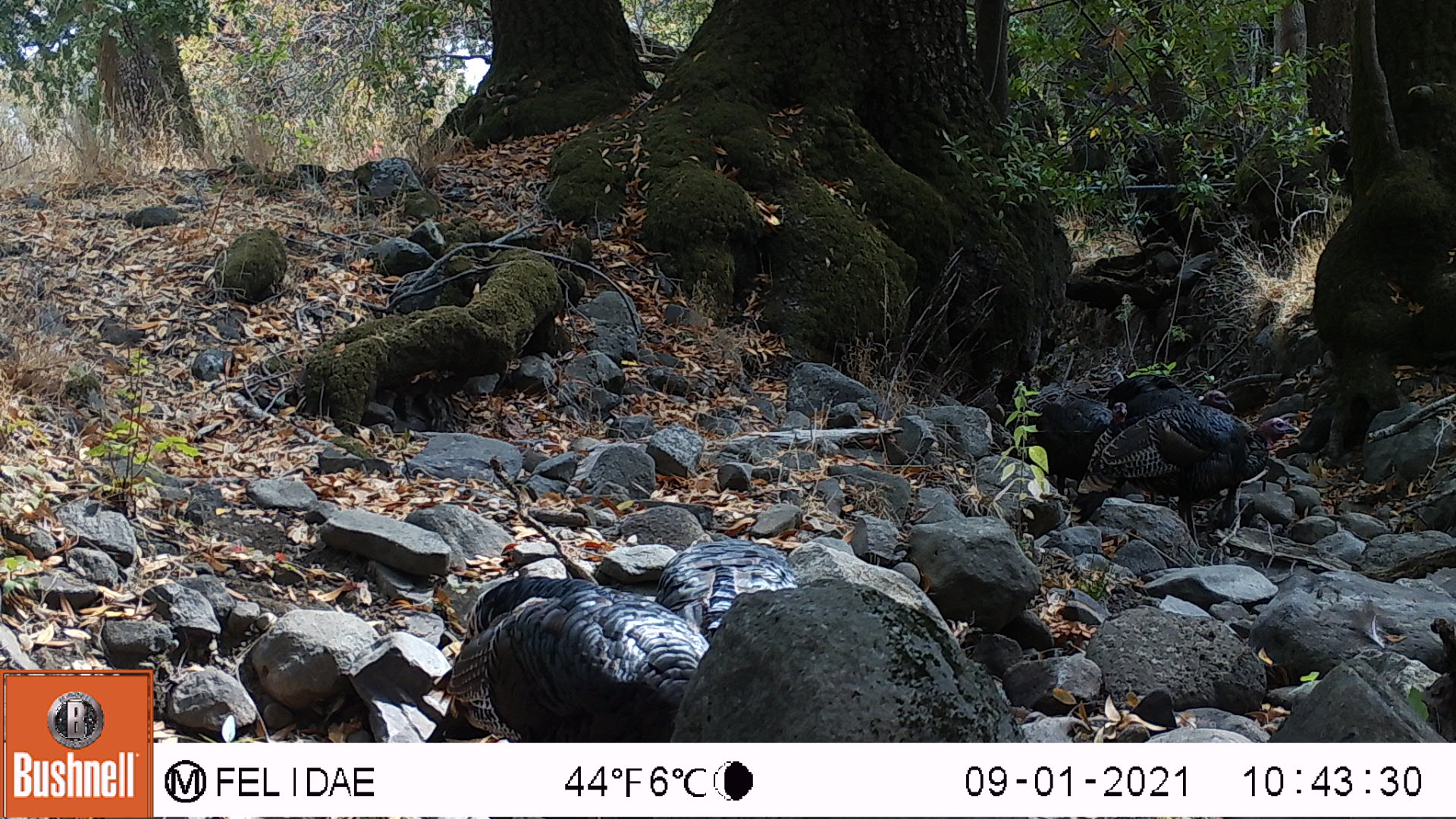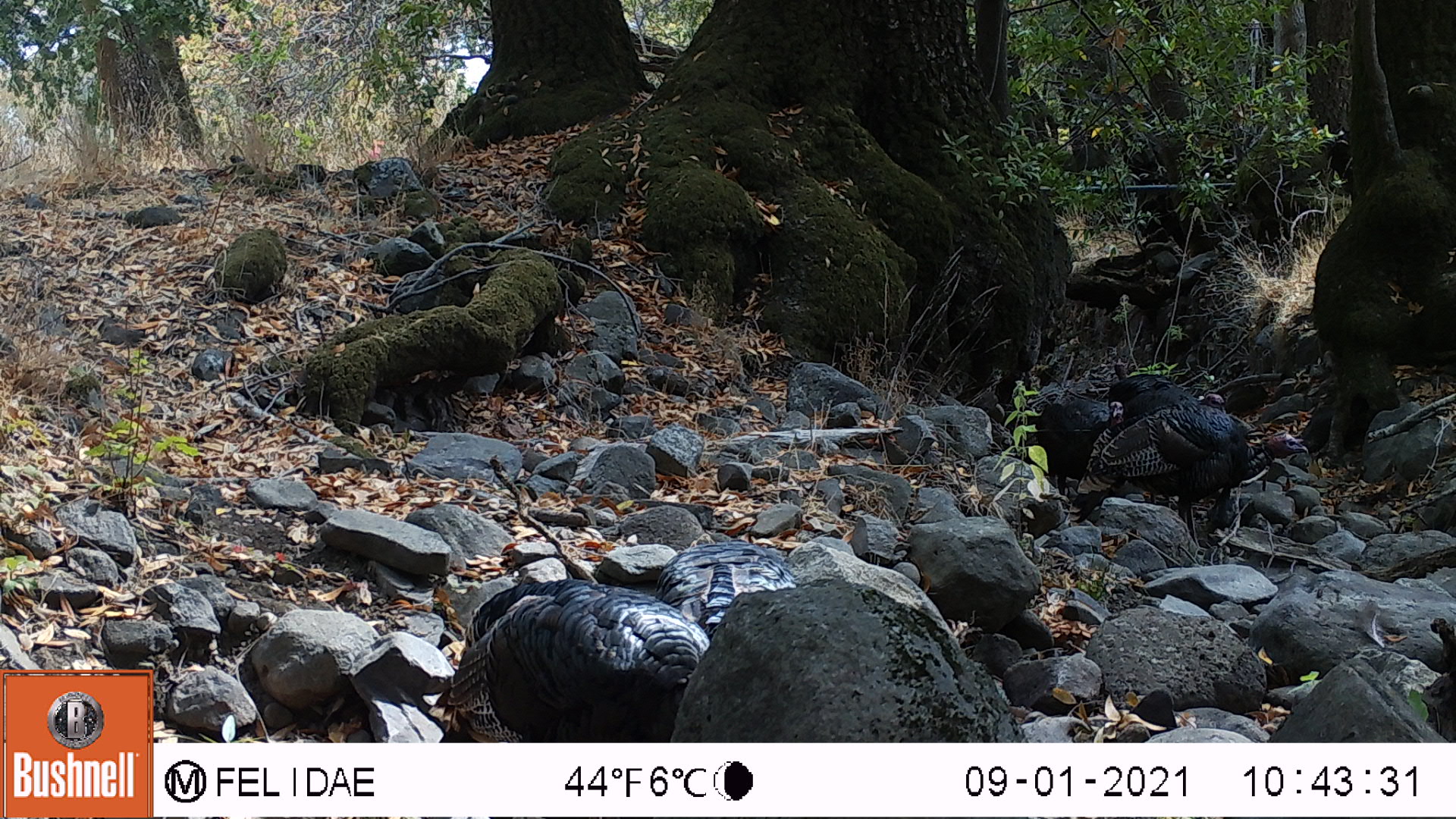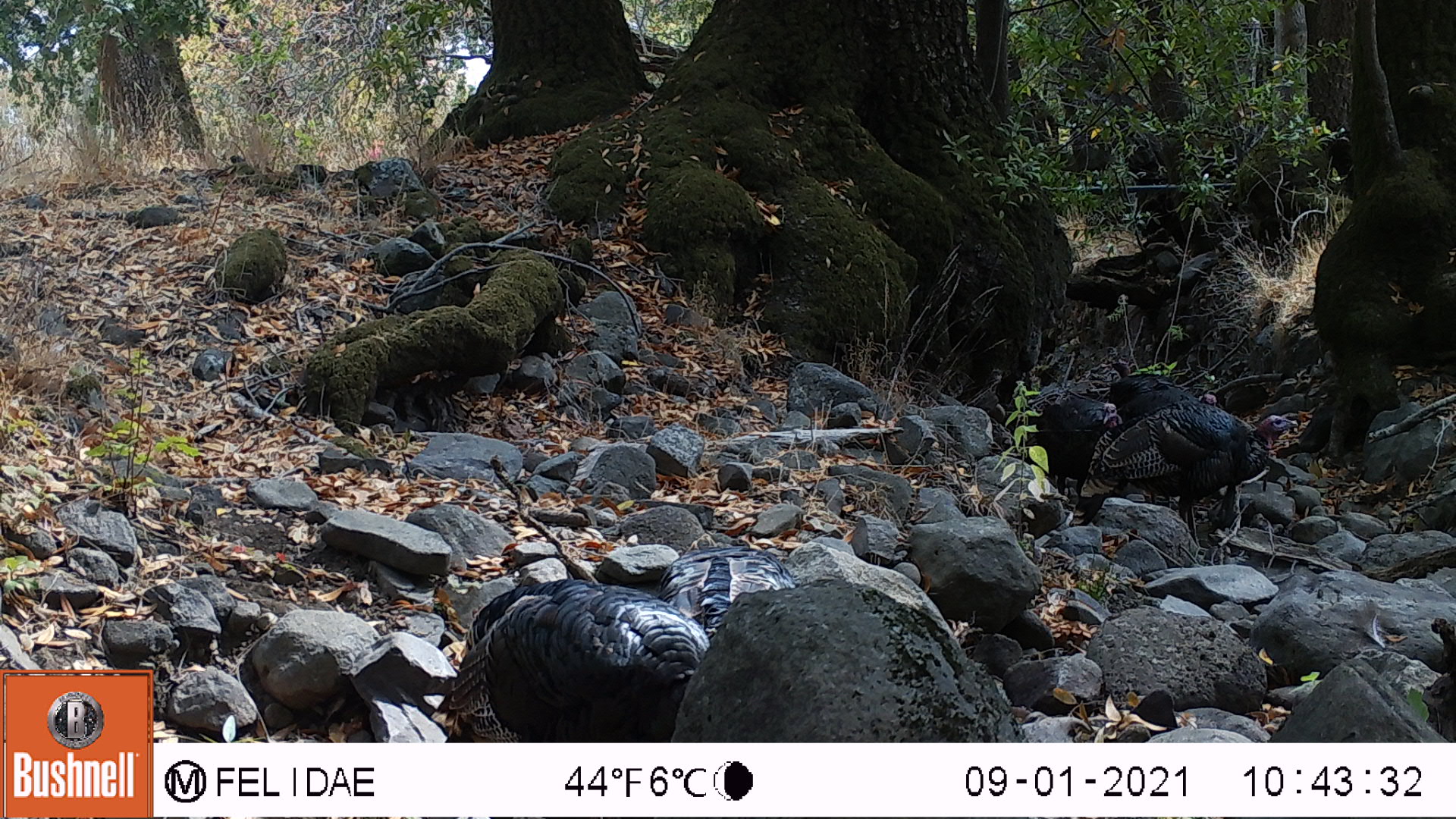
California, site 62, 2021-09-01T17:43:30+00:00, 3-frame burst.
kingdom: Animalia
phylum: Chordata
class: Aves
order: Galliformes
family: Phasianidae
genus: Meleagris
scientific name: Meleagris gallopavo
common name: turkey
Turkey (Meleagris gallopavo).